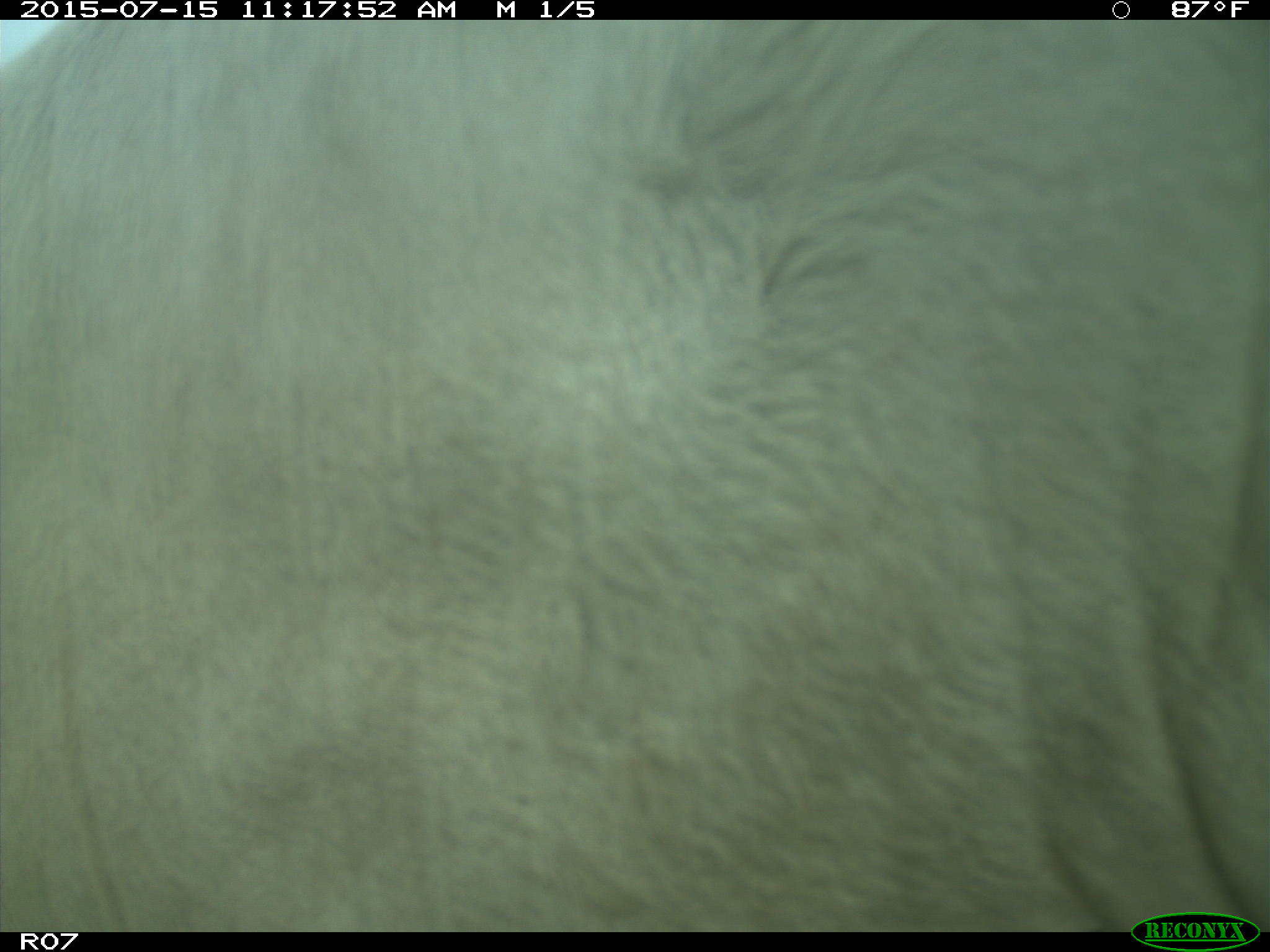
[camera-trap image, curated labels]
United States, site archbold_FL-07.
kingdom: Animalia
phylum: Chordata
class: Mammalia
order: Artiodactyla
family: Bovidae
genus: Bos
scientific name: Bos taurus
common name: domestic cow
Bos taurus (domestic cow).